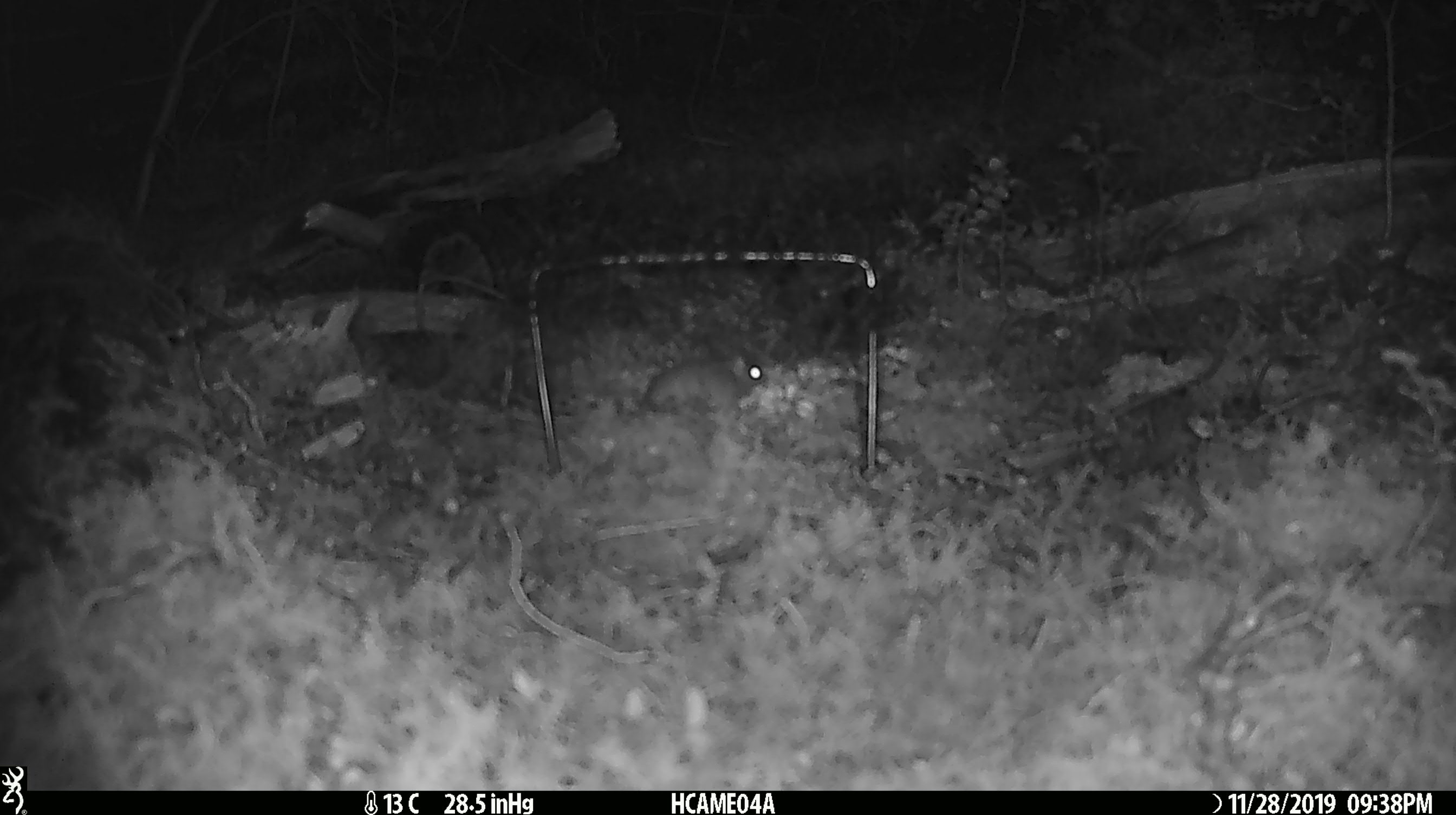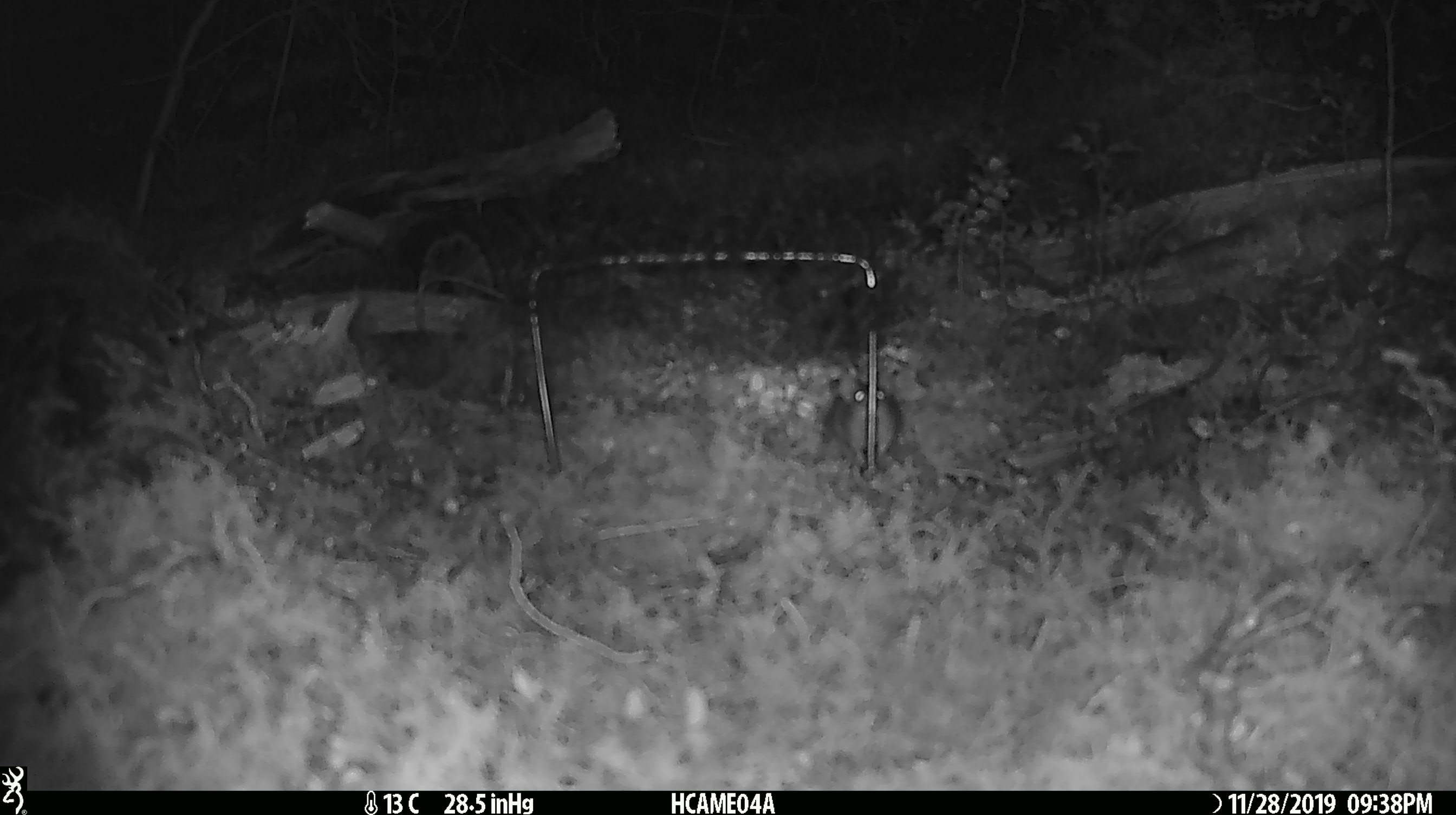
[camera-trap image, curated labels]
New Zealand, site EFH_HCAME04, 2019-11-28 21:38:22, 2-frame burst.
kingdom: Animalia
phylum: Chordata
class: Mammalia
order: Rodentia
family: Muridae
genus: Mus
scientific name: Mus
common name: mouse